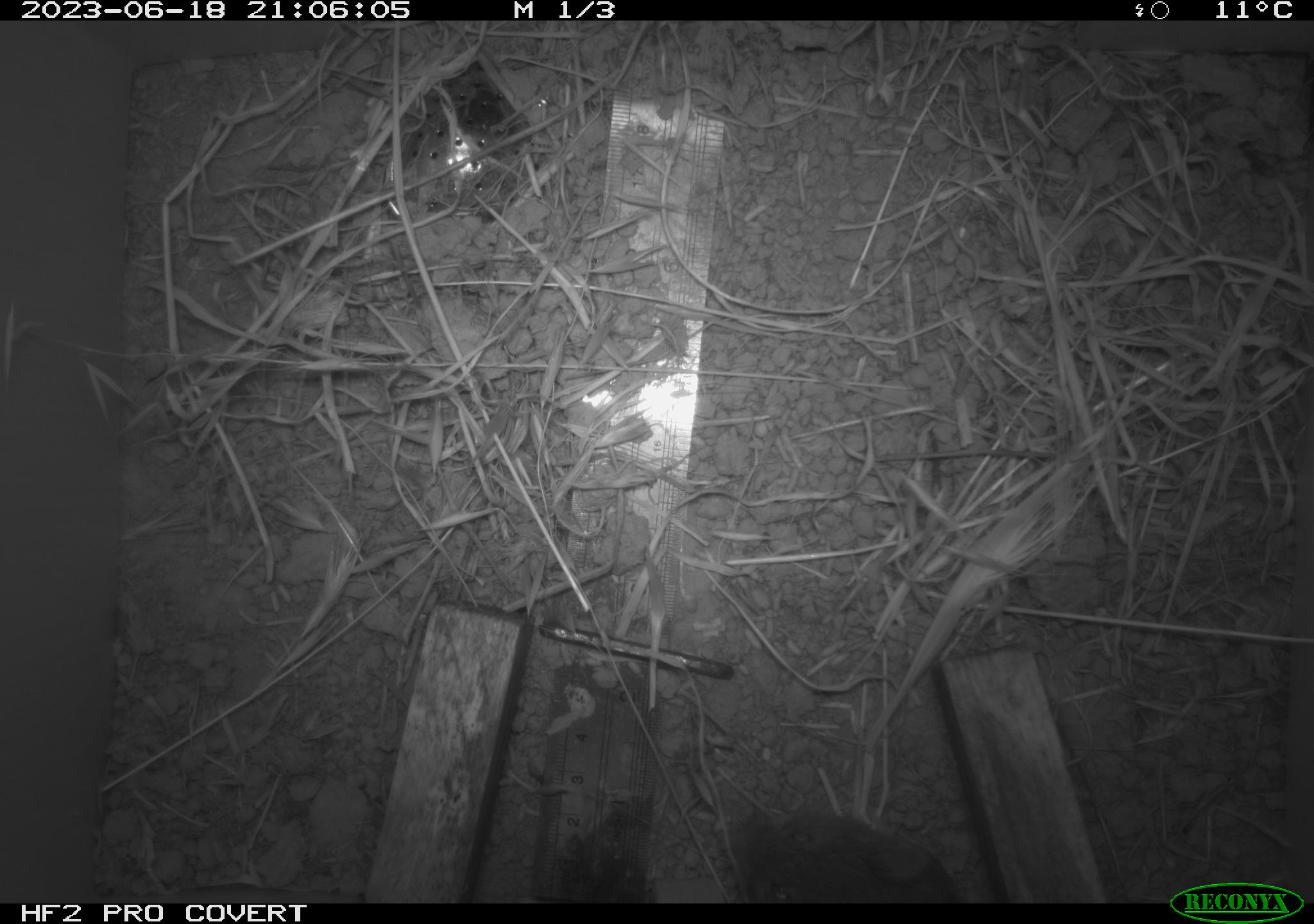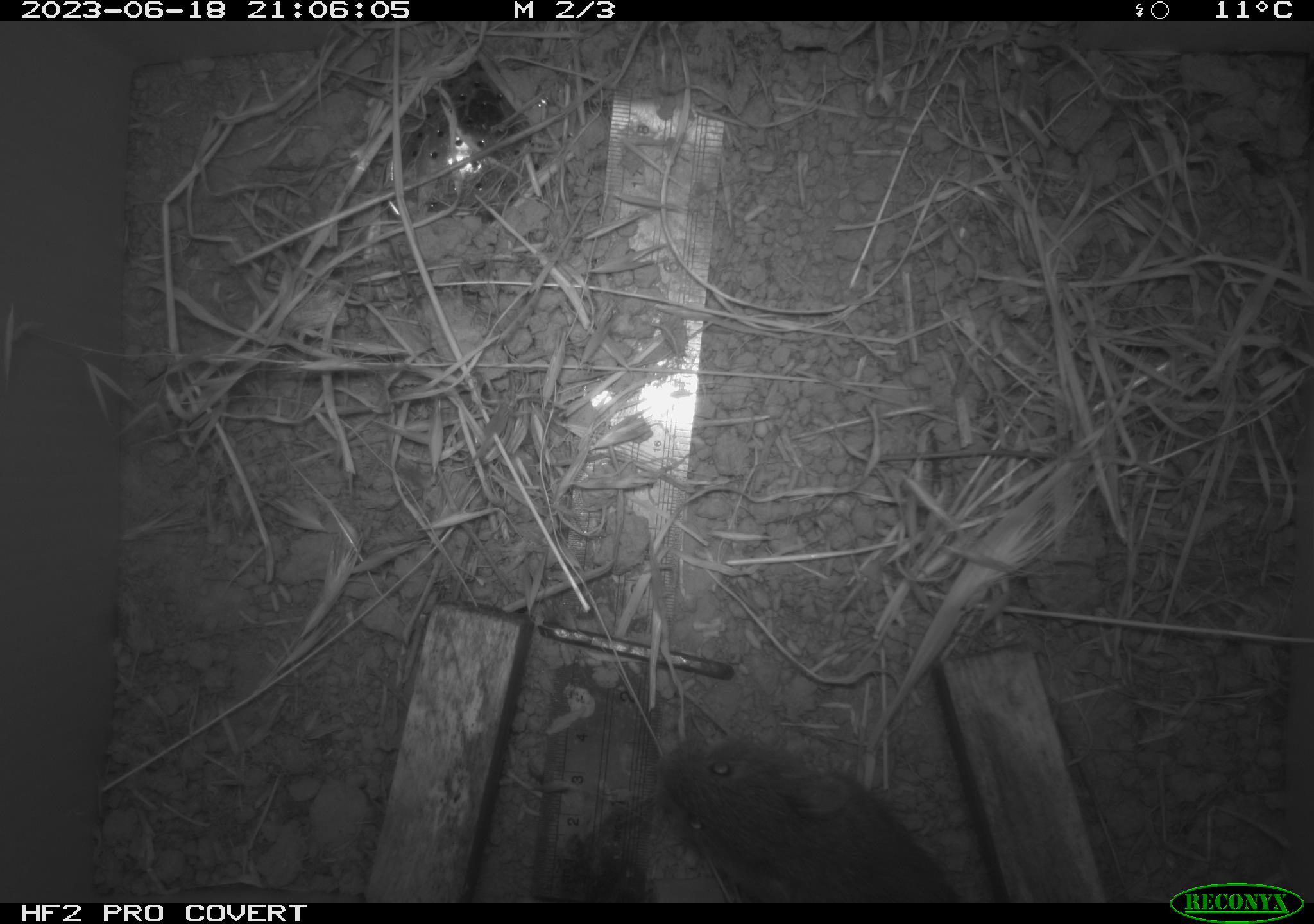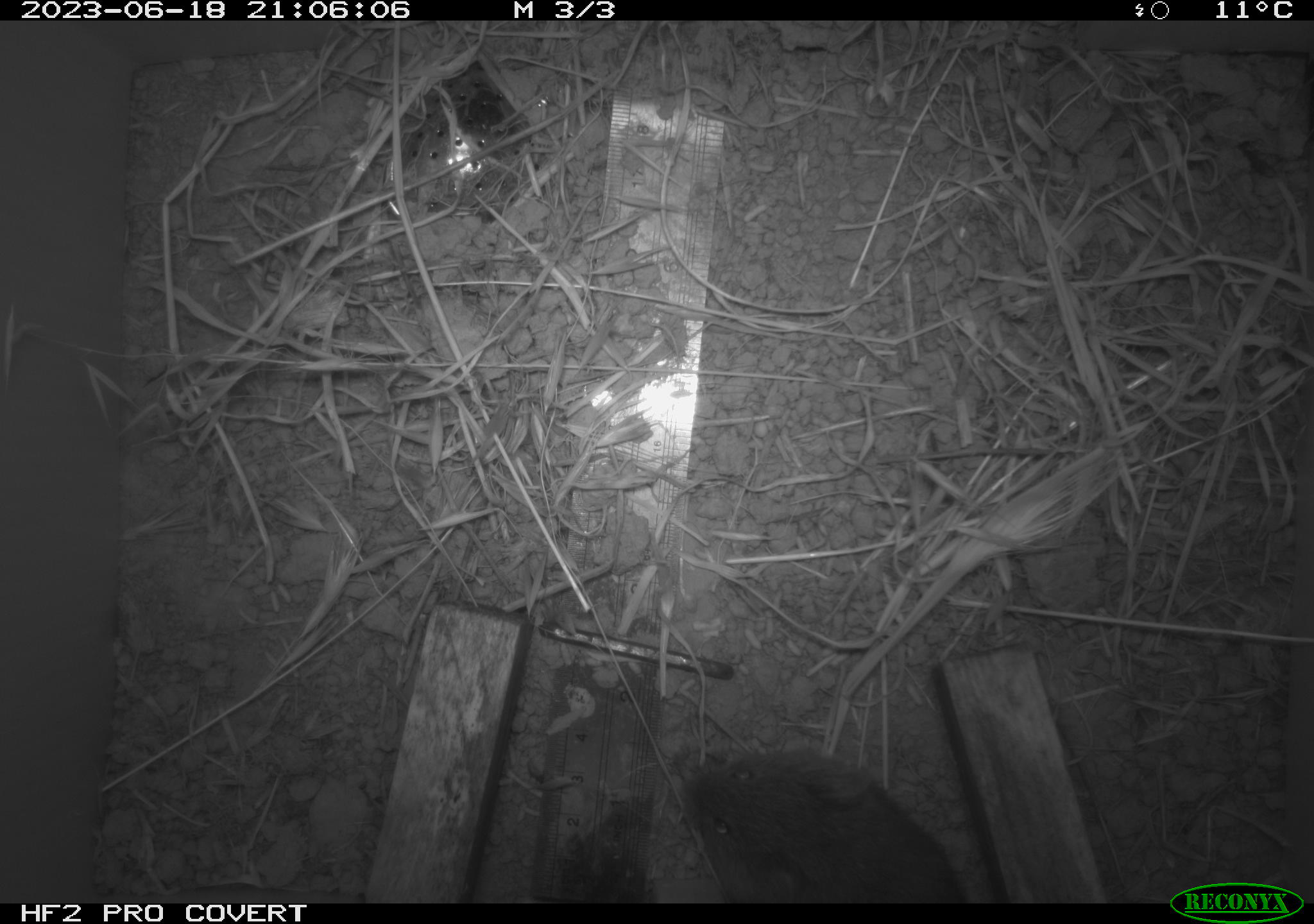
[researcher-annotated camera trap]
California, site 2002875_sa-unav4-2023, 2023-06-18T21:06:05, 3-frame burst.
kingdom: Animalia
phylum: Chordata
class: Mammalia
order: Rodentia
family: Cricetidae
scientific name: Arvicolinae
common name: voles, lemmings, and muskrats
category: arvicolinae subfamily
Arvicolinae subfamily (voles, lemmings, and muskrats) (Arvicolinae).